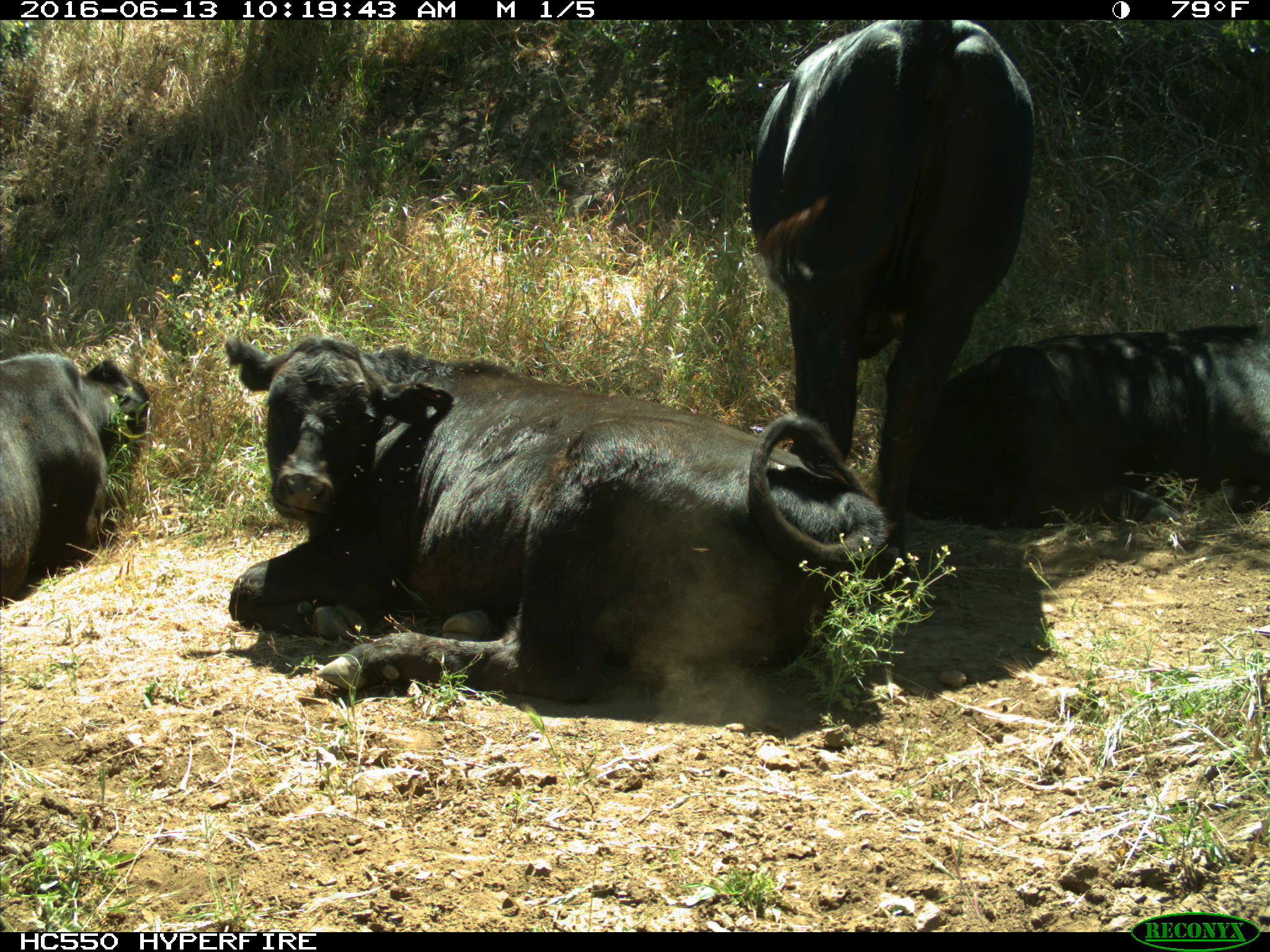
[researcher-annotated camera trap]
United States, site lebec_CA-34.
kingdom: Animalia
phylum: Chordata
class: Mammalia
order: Artiodactyla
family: Bovidae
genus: Bos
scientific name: Bos taurus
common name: domestic cow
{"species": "Bos taurus (domestic cow)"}